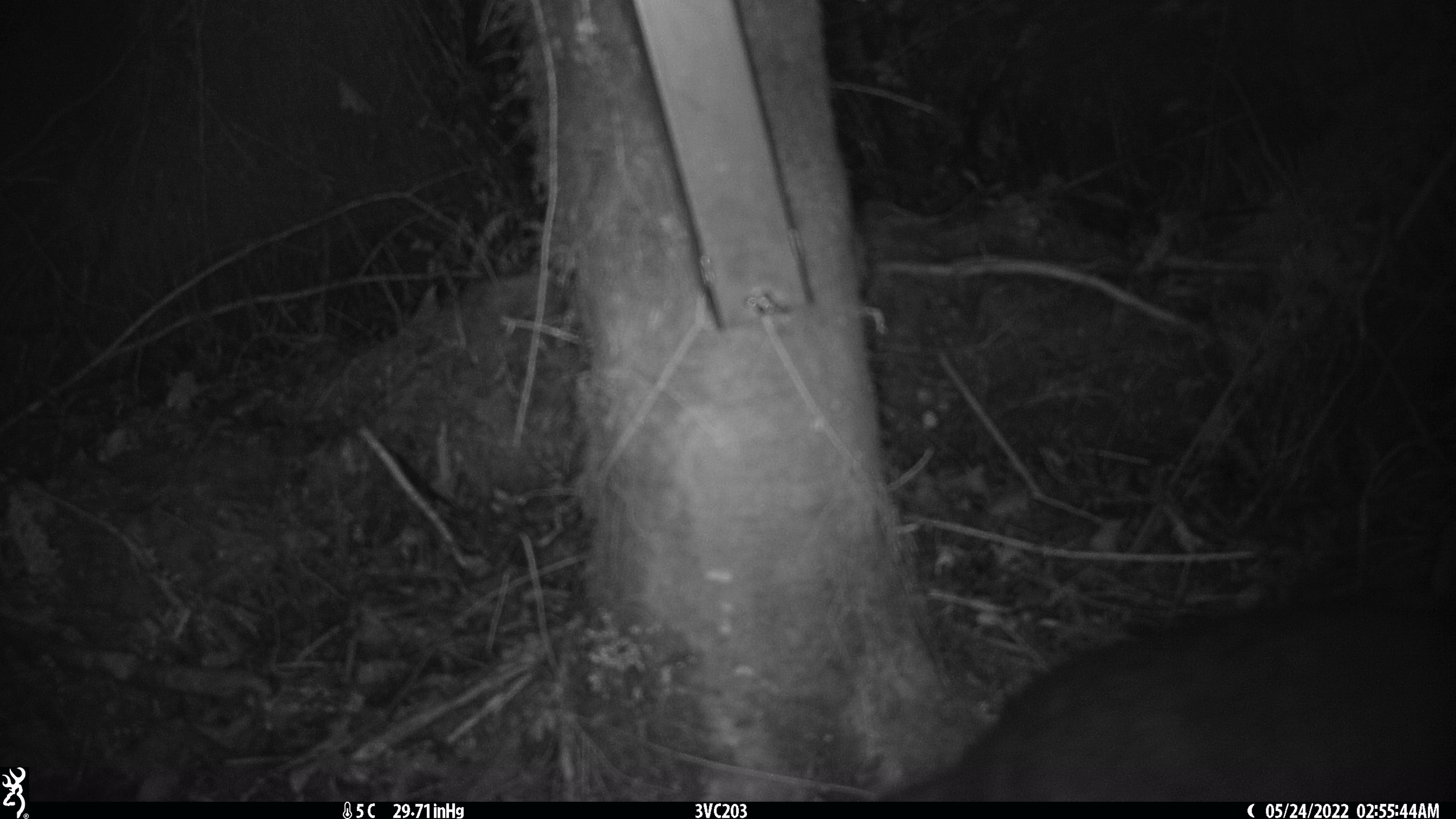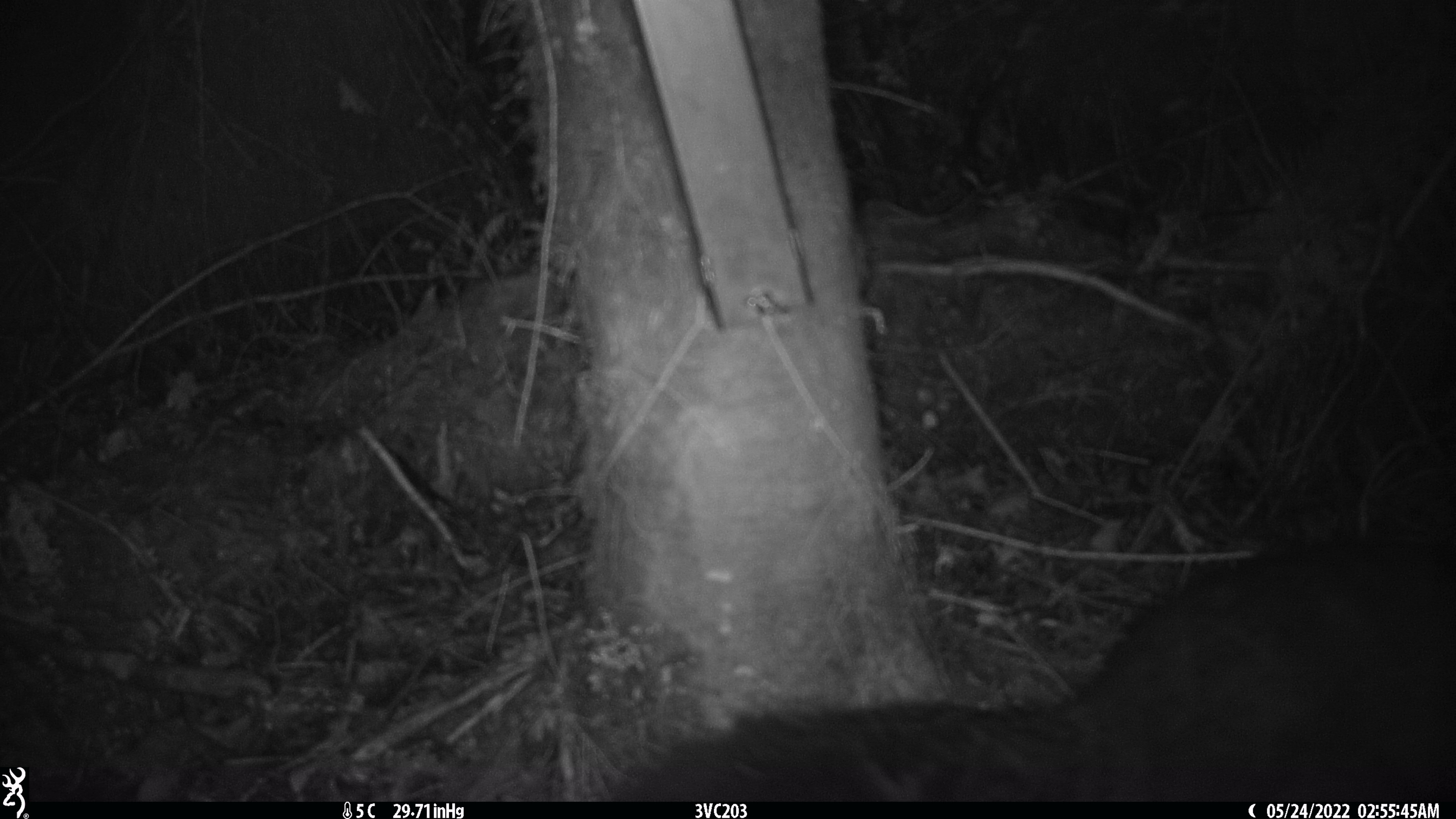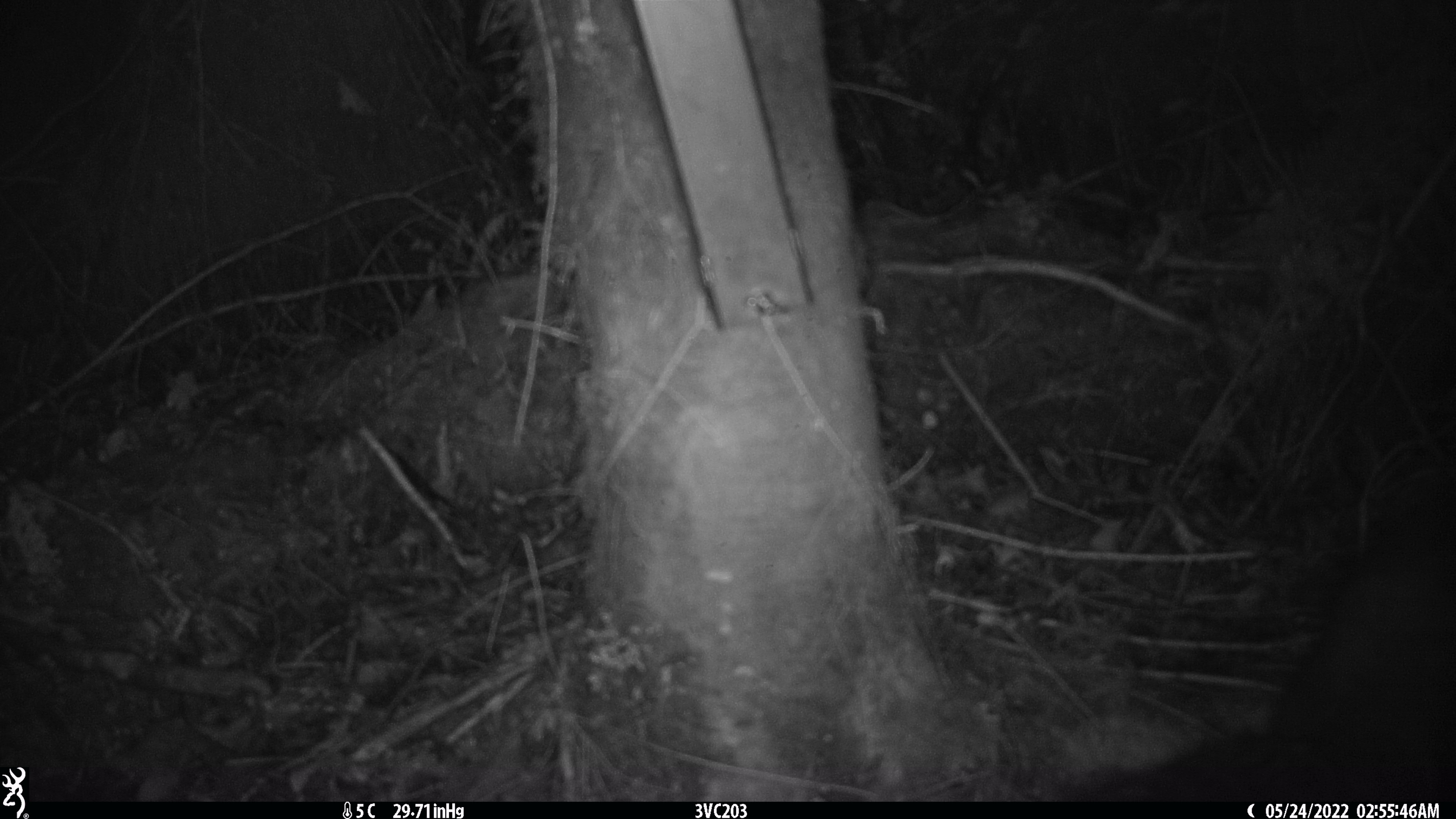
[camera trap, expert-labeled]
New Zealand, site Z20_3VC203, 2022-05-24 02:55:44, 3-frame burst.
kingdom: Animalia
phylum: Chordata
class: Mammalia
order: Diprotodontia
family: Phalangeridae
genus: Trichosurus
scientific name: Trichosurus vulpecula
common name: common brushtail possum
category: possum